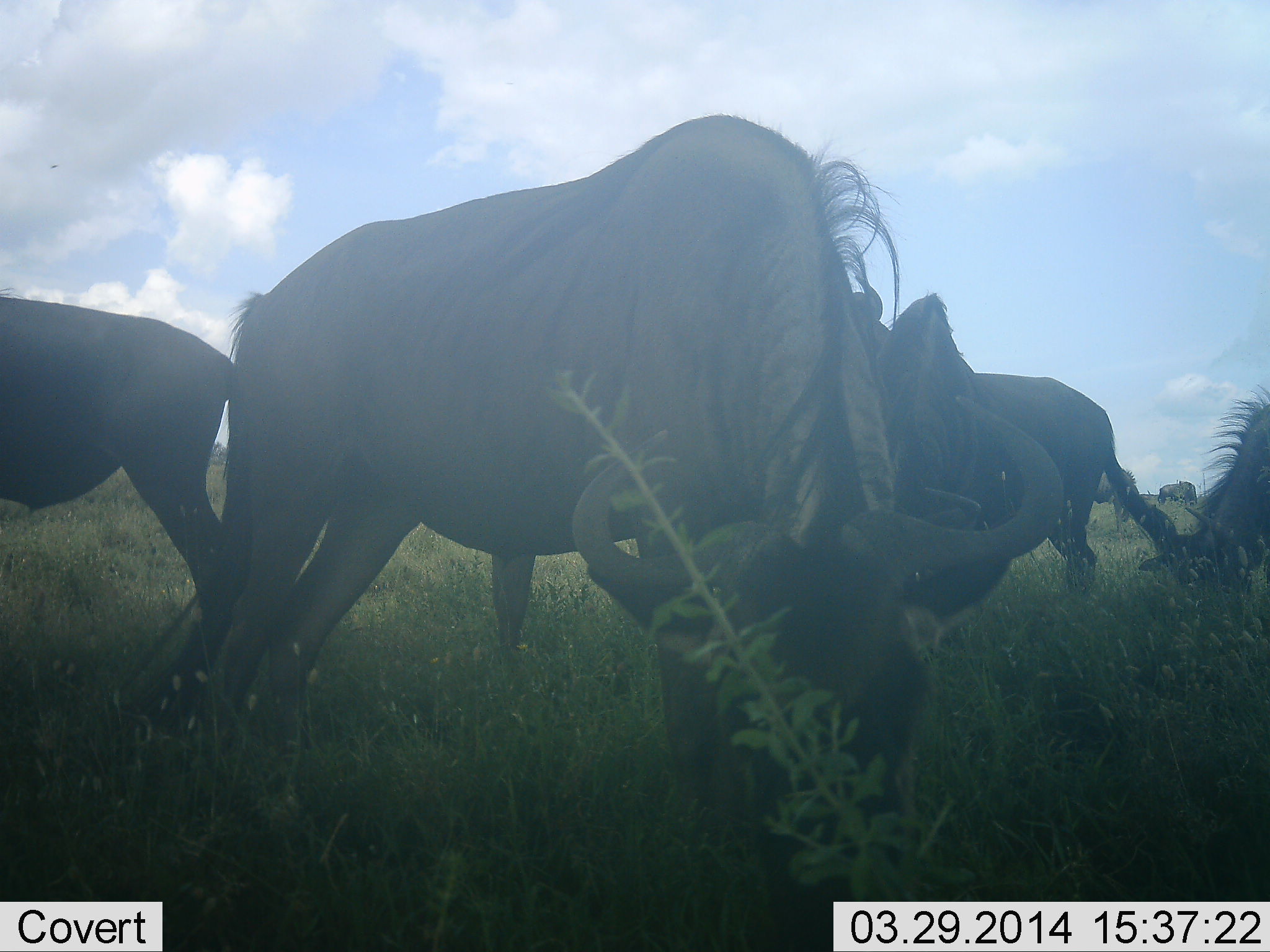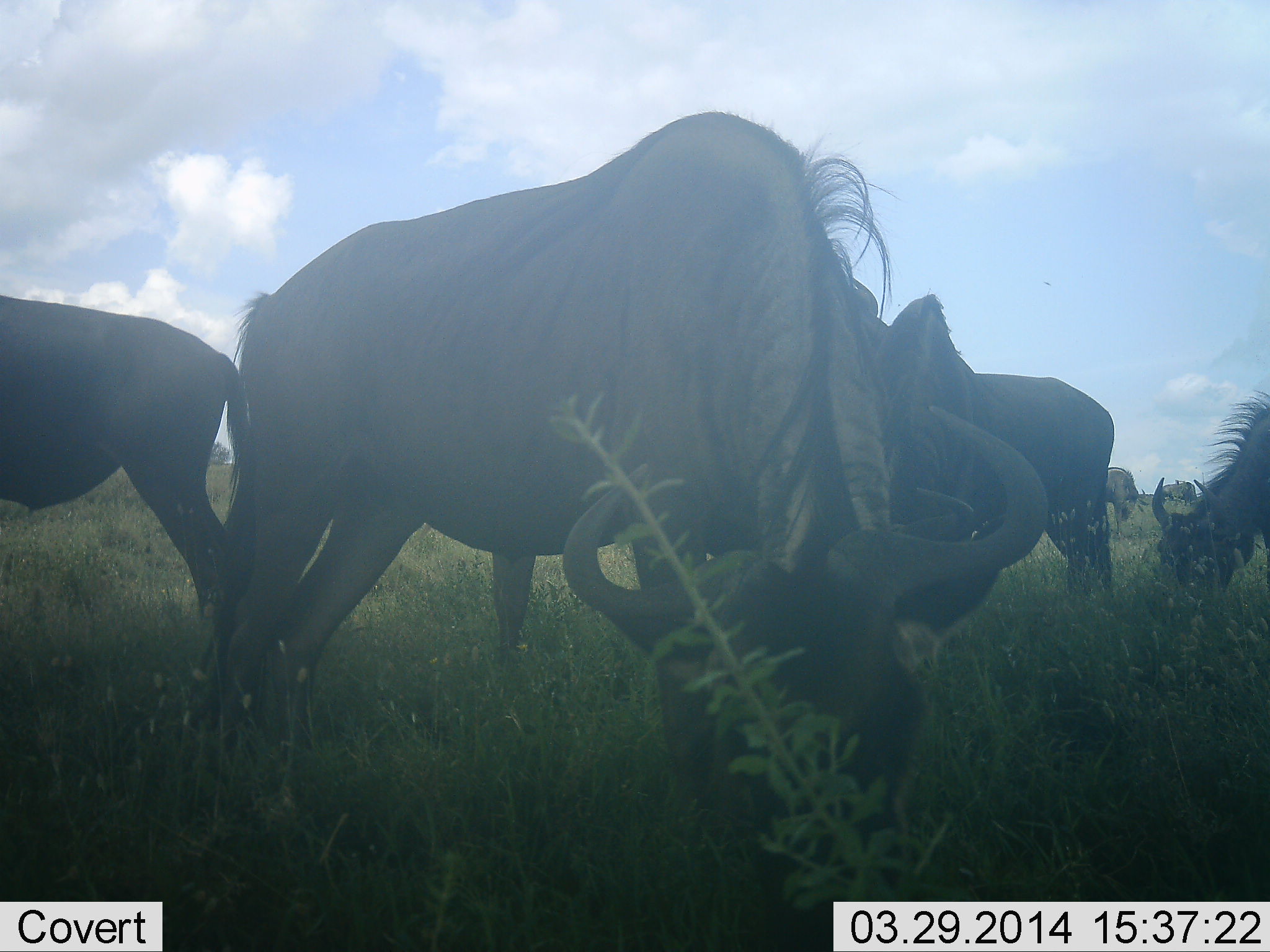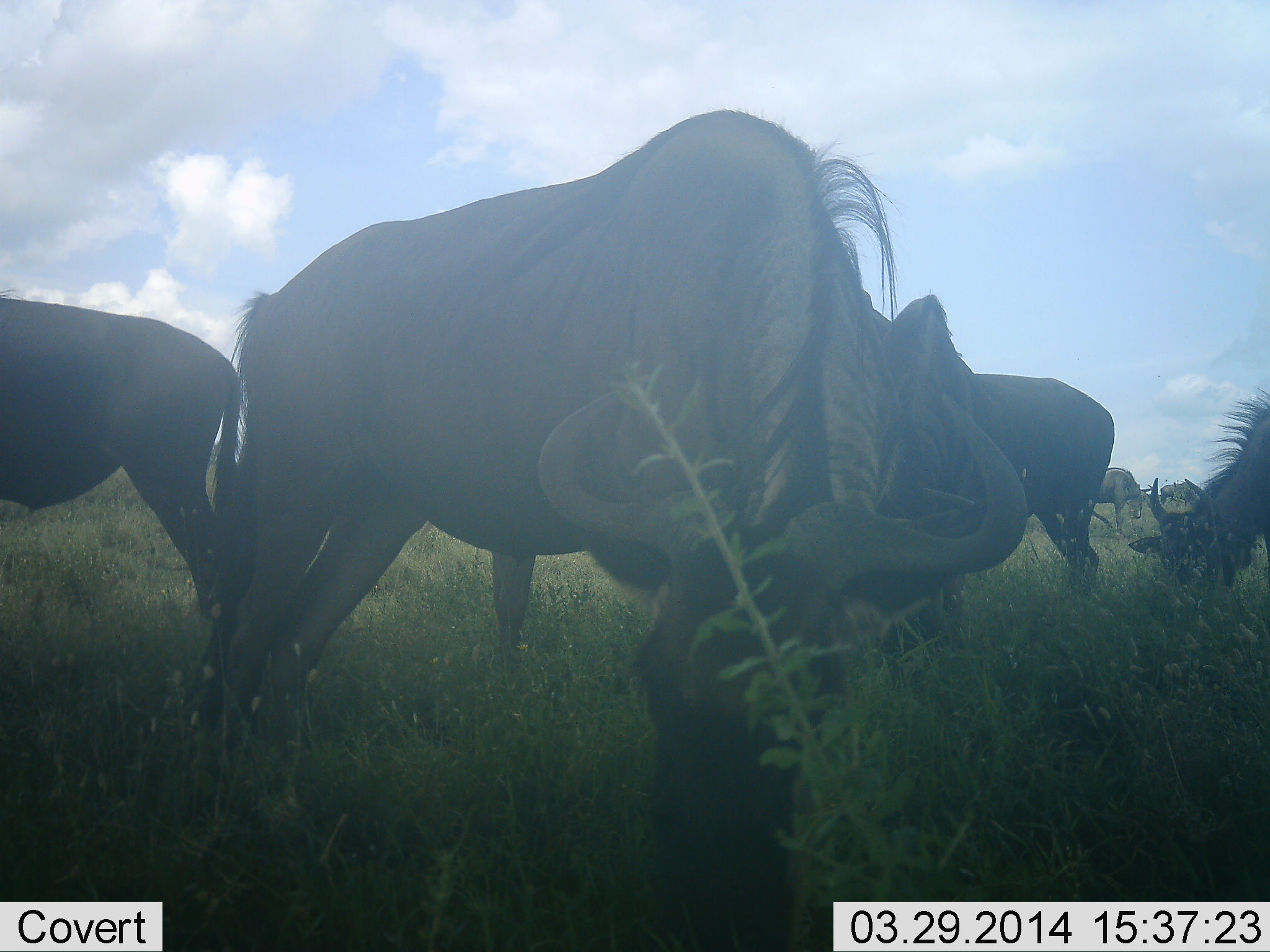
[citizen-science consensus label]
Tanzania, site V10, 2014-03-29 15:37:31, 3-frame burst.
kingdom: Animalia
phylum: Chordata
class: Mammalia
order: Artiodactyla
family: Bovidae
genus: Connochaetes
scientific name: Connochaetes taurinus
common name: blue wildebeest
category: wildebeest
Wildebeest (blue wildebeest) (Connochaetes taurinus), count 6. Behavior (volunteer vote fractions): standing 30%, resting 0%, moving 0%, interacting 0%. Young present (vote fraction): 0%. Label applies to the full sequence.